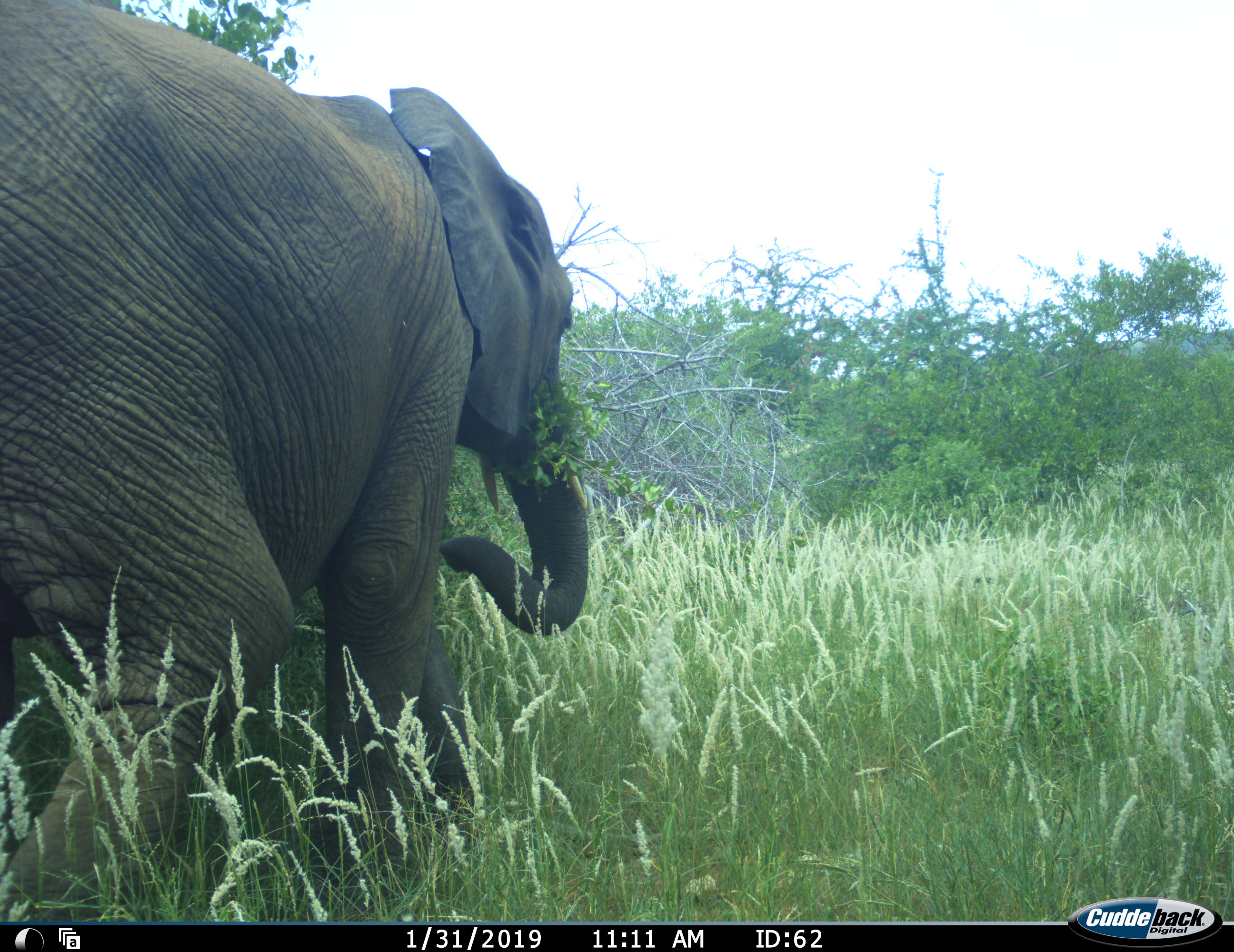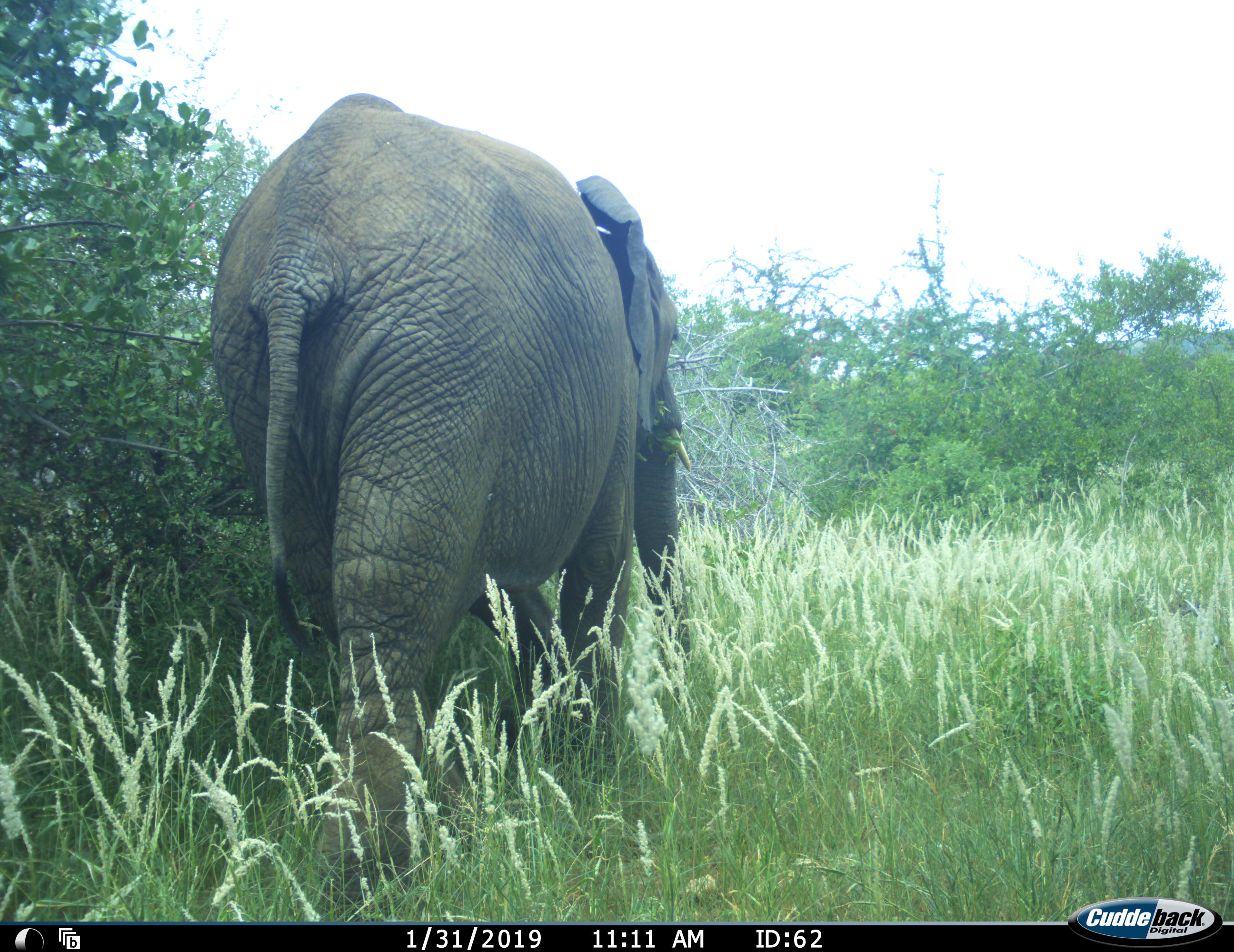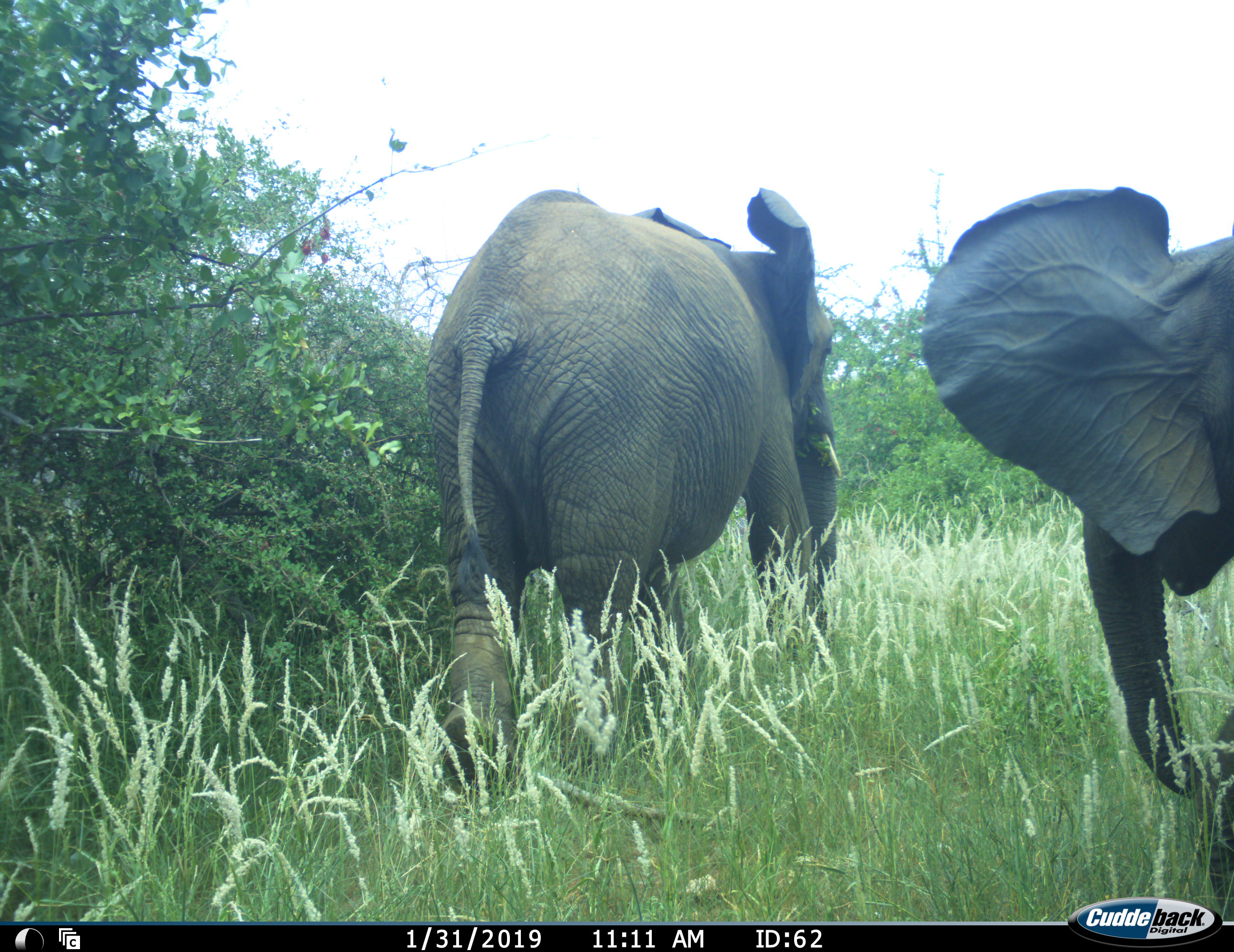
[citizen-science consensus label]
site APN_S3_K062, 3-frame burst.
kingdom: Animalia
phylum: Chordata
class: Mammalia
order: Proboscidea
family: Elephantidae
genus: Loxodonta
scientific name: Loxodonta africana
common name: african bush elephant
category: elephant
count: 2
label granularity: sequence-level